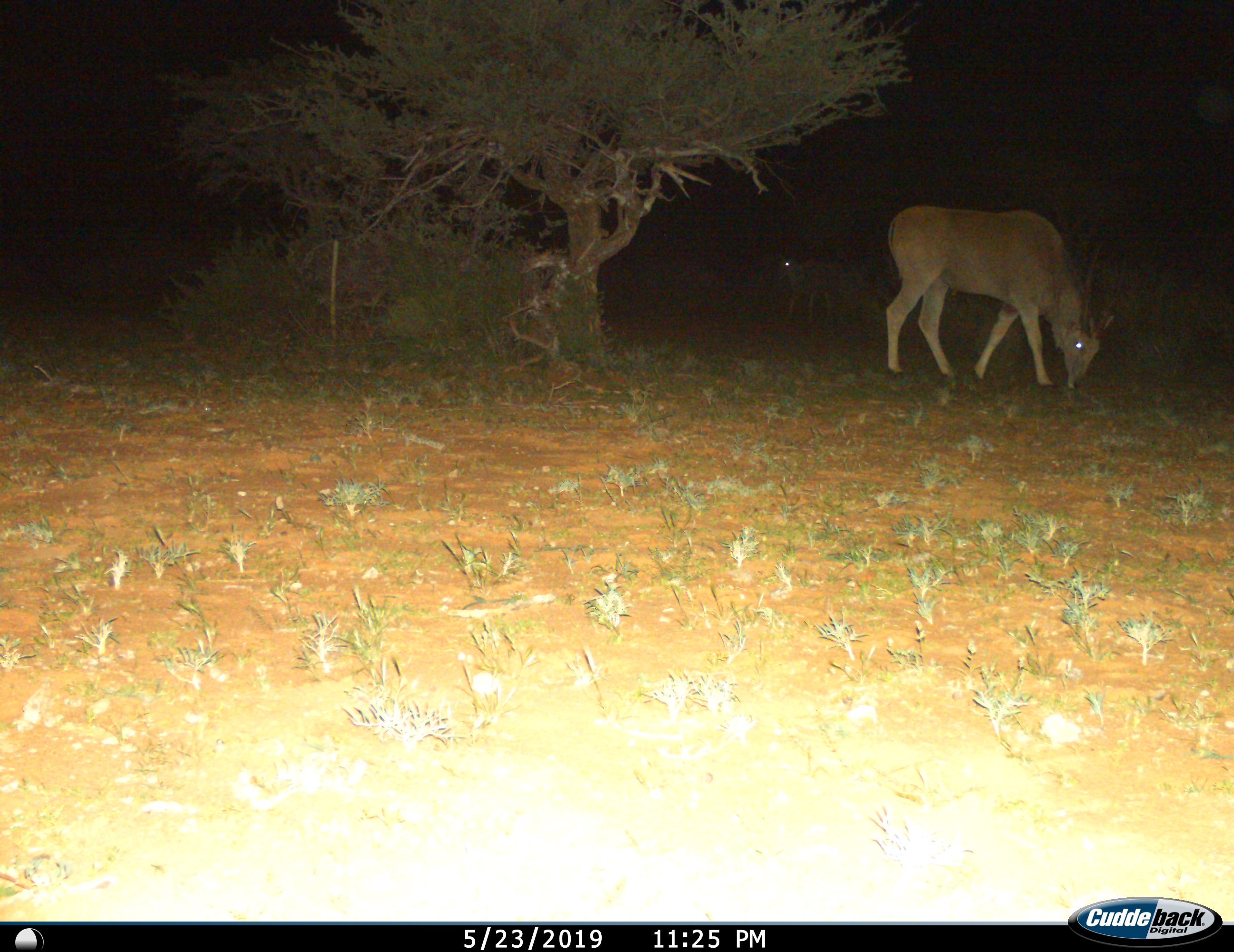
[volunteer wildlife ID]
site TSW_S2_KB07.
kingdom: Animalia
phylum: Chordata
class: Mammalia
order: Artiodactyla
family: Bovidae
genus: Tragelaphus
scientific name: Tragelaphus oryx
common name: eland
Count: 2.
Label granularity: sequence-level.